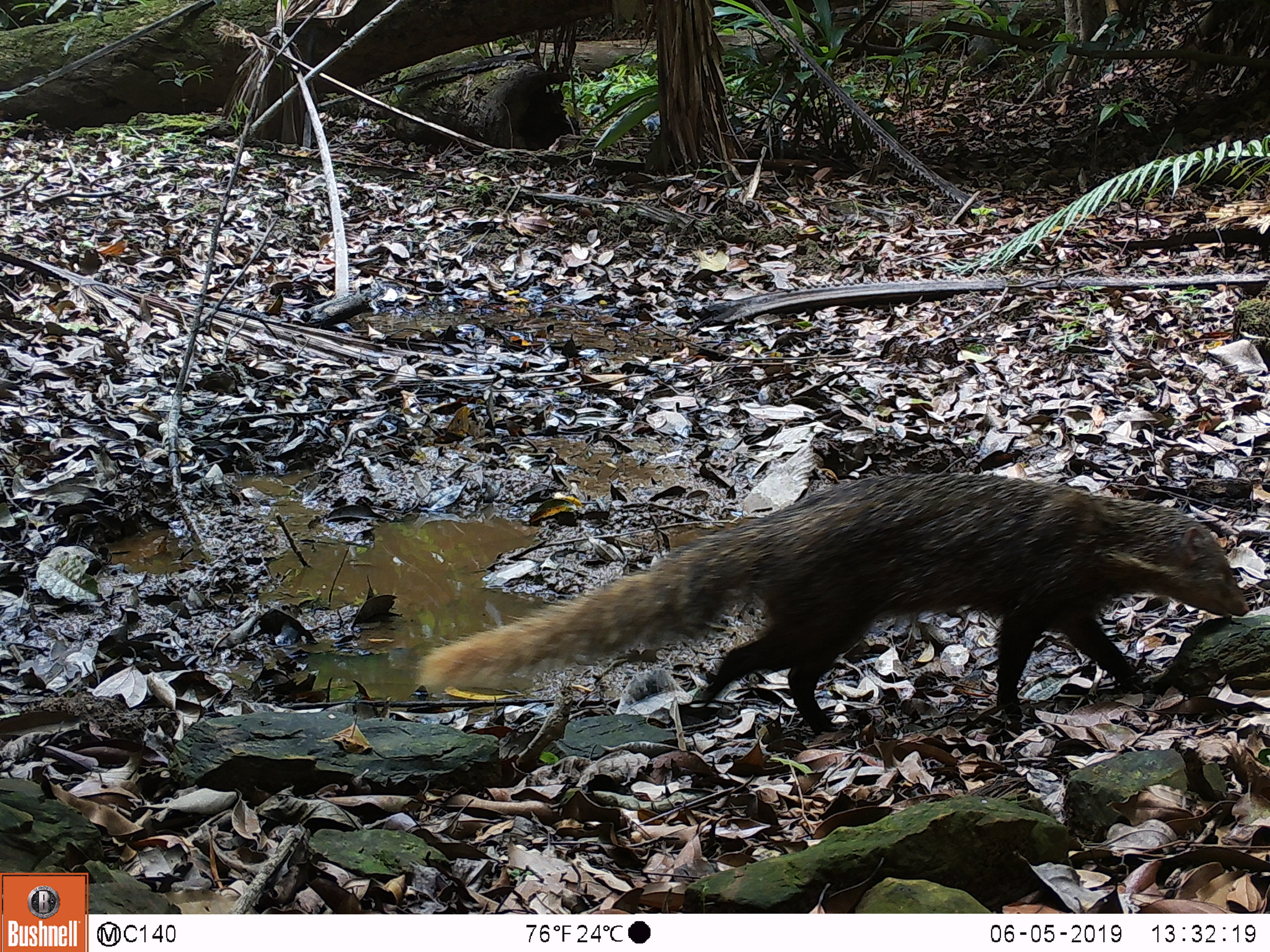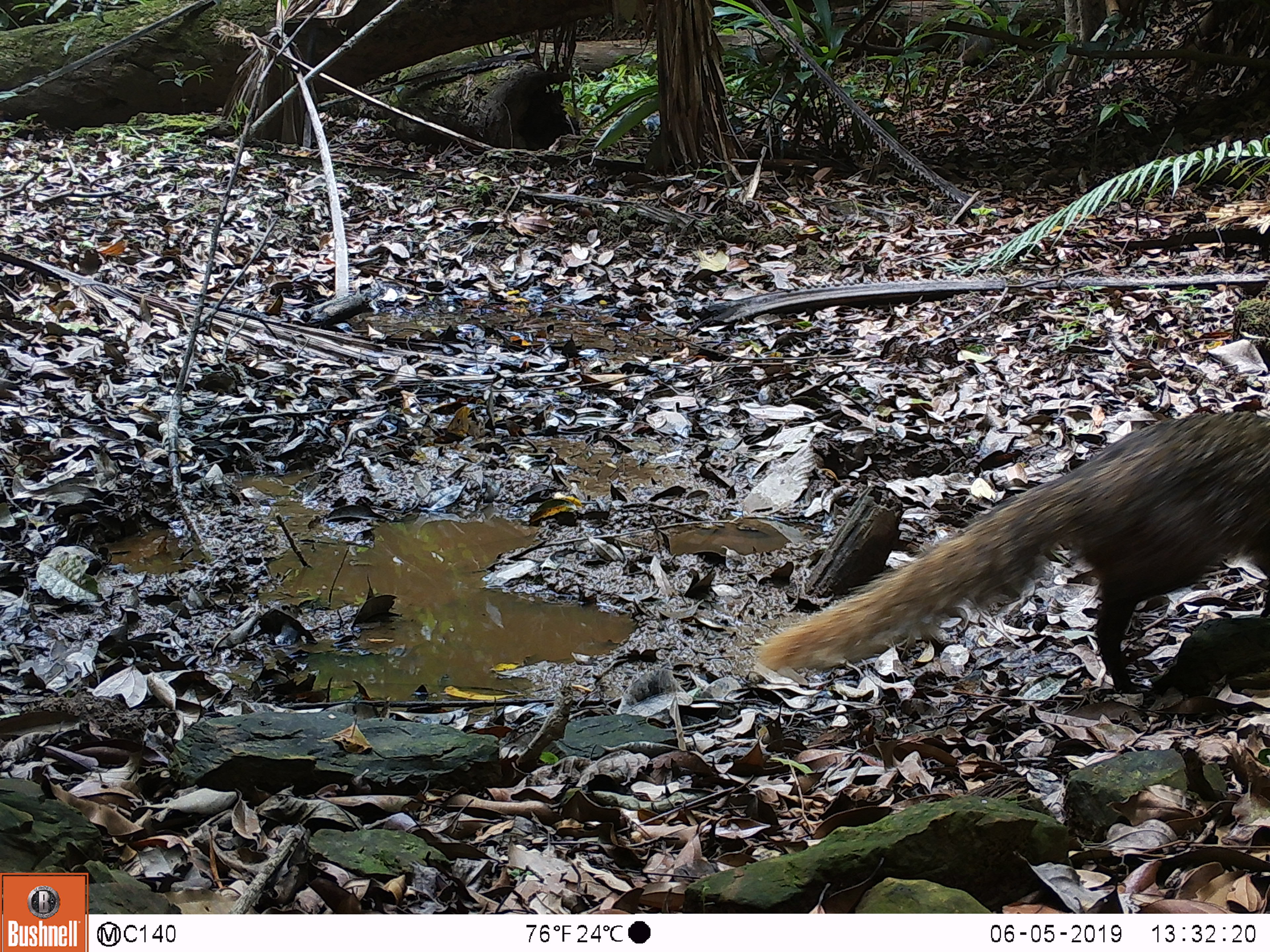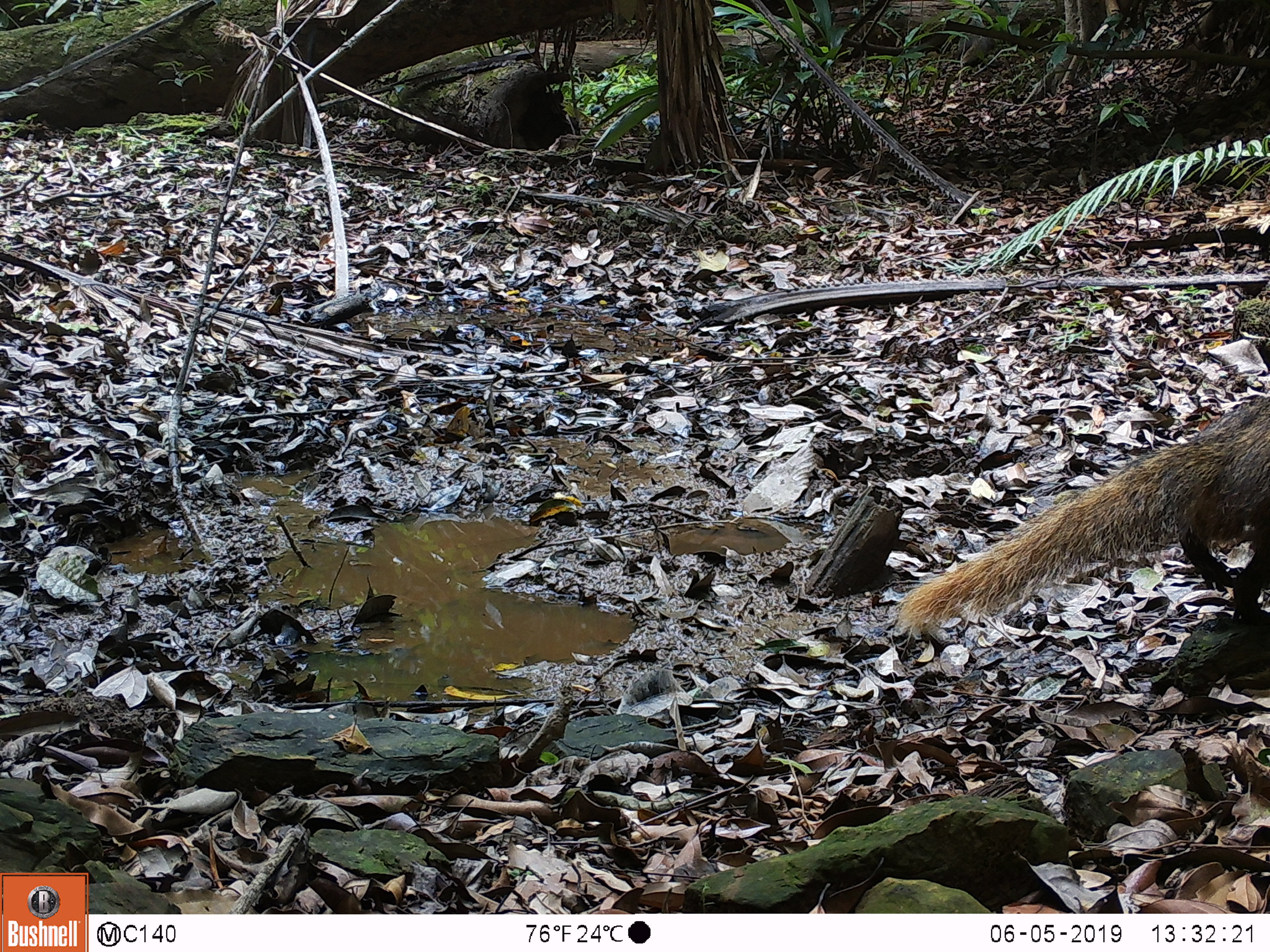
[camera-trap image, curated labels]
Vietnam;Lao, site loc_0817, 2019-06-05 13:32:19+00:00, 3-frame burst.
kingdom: Animalia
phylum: Chordata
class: Mammalia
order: Carnivora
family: Herpestidae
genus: Urva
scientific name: Urva urva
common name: crab-eating mongoose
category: crab eating mongoose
Crab eating mongoose (crab-eating mongoose) (Urva urva). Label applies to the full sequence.